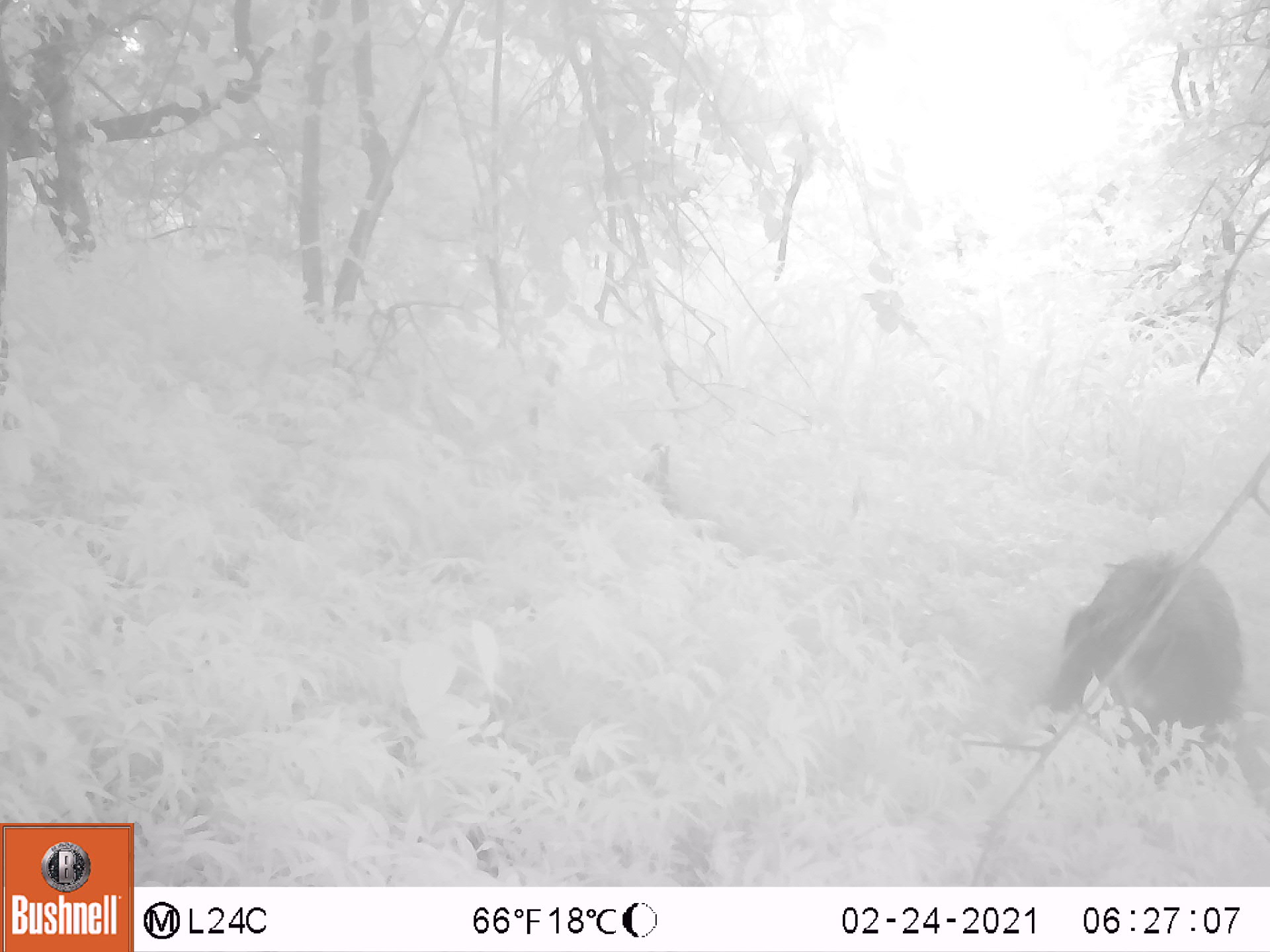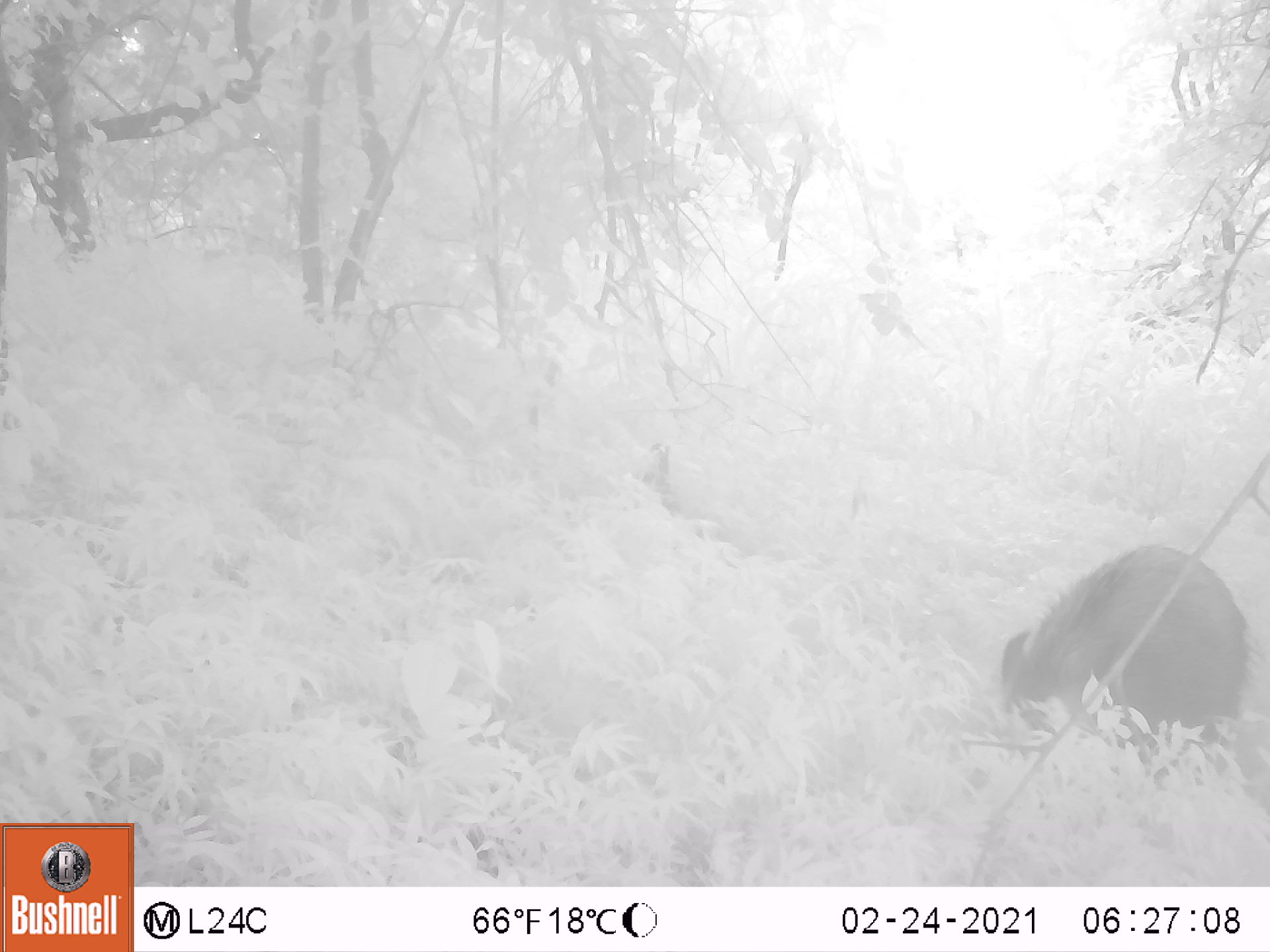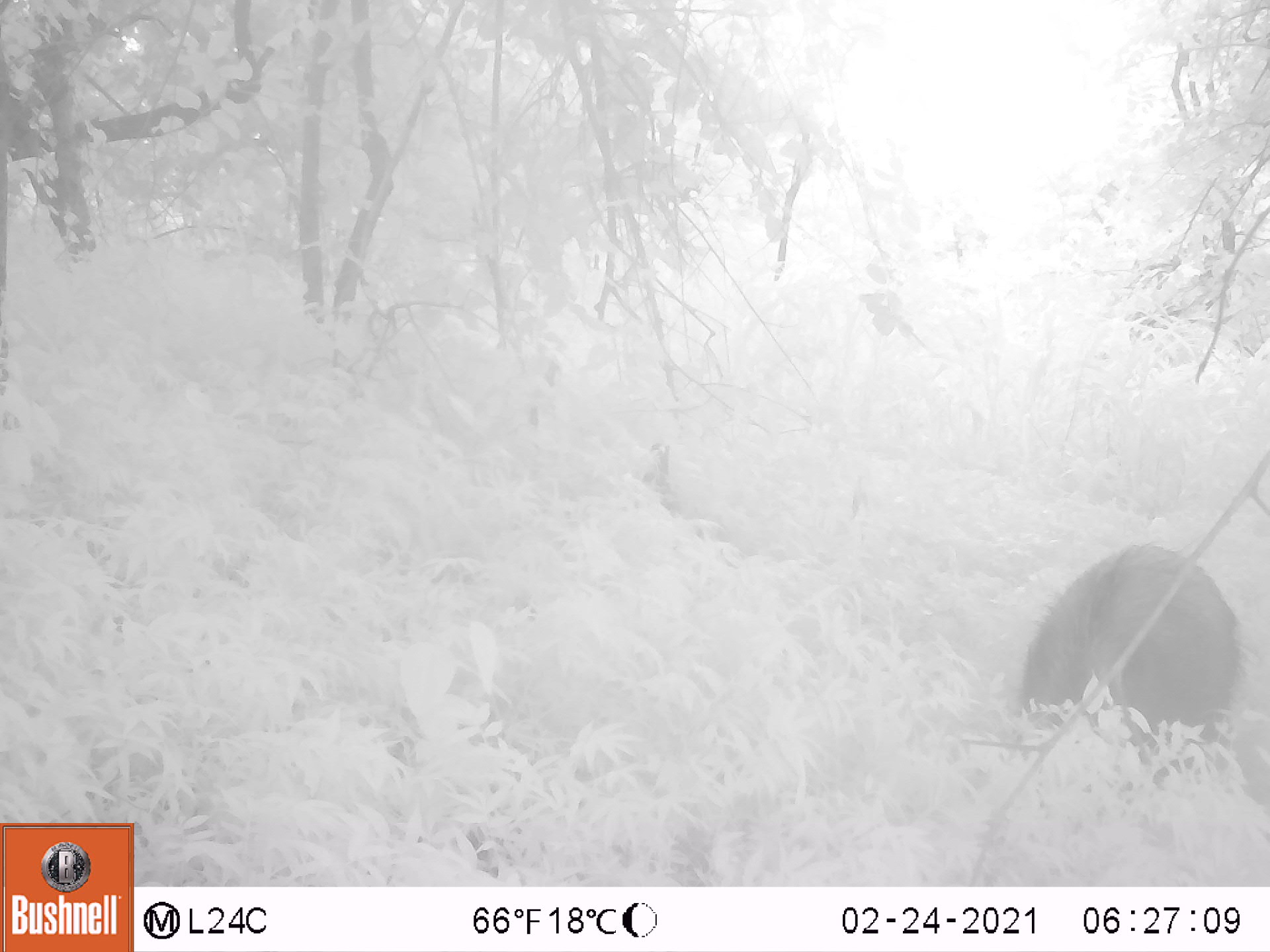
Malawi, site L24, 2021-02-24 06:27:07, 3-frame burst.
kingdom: Animalia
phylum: Chordata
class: Mammalia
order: Artiodactyla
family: Suidae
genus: Potamochoerus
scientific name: Potamochoerus larvatus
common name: bushpig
Bushpig (Potamochoerus larvatus), count 1.